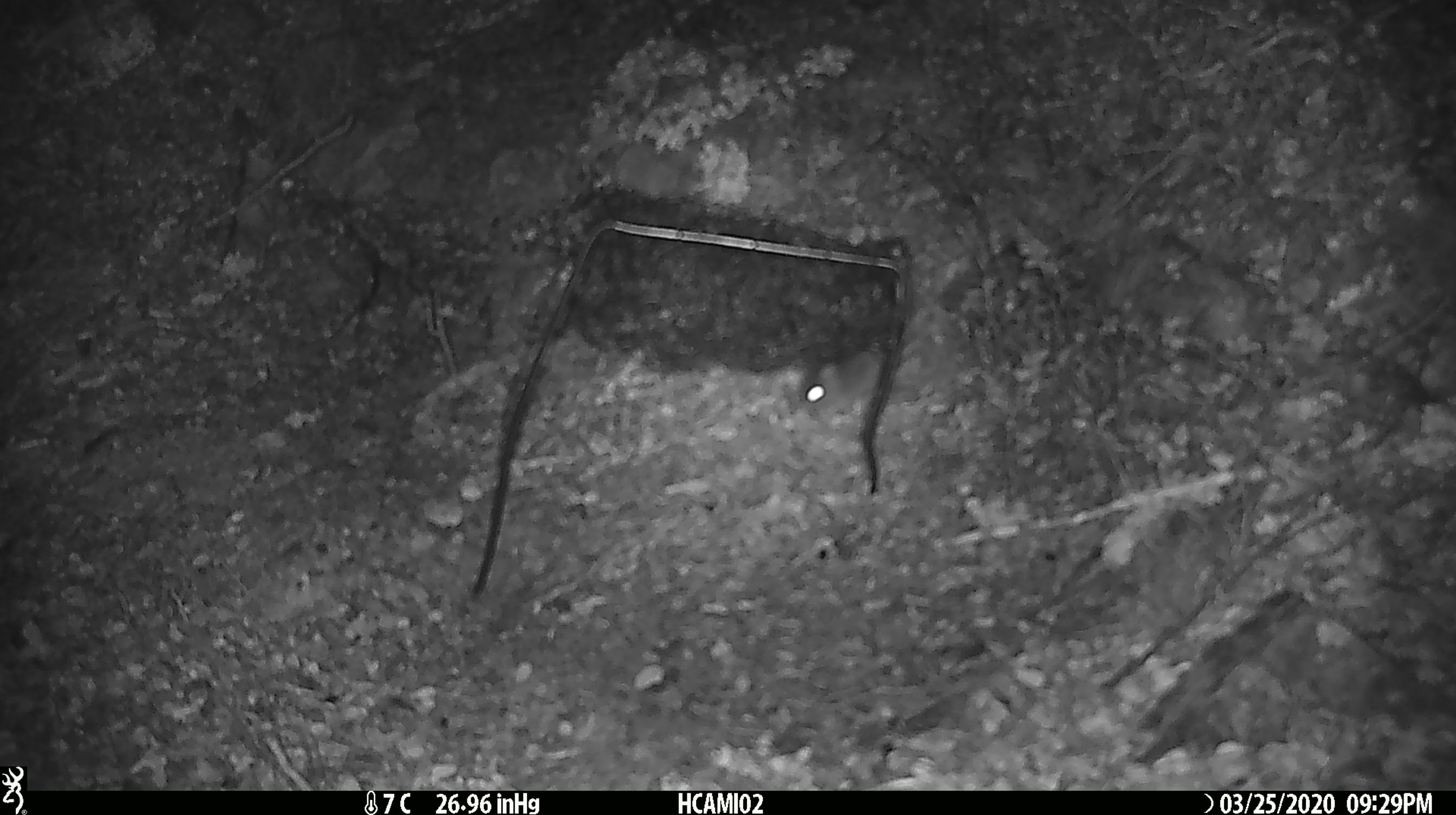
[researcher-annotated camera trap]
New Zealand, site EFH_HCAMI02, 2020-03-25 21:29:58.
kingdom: Animalia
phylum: Chordata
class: Mammalia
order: Rodentia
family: Muridae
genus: Mus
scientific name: Mus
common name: mouse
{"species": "mouse (Mus)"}